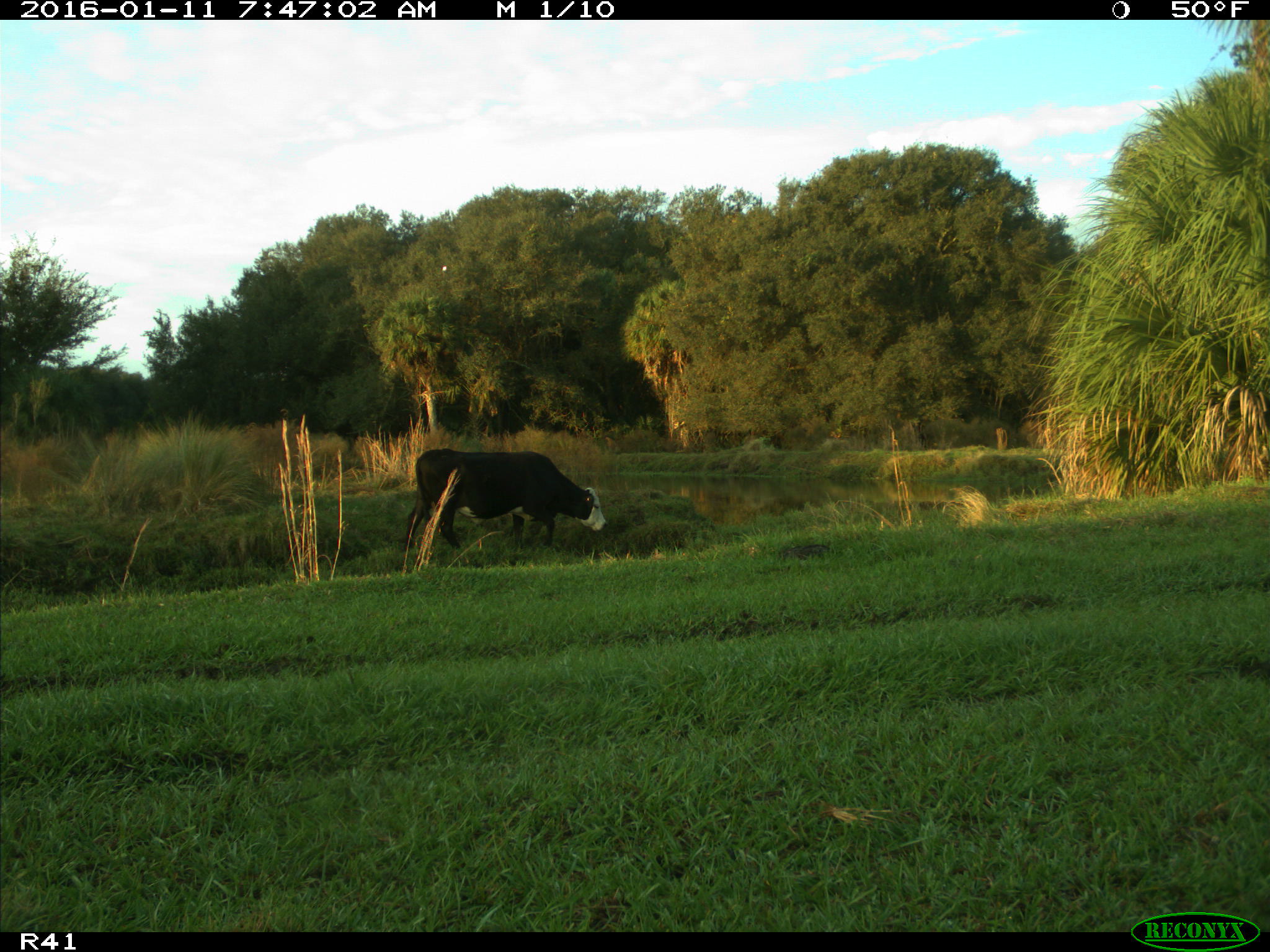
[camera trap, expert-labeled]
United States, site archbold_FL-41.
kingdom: Animalia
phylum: Chordata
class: Mammalia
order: Artiodactyla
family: Bovidae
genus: Bos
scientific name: Bos taurus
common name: domestic cow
Bos taurus (domestic cow).